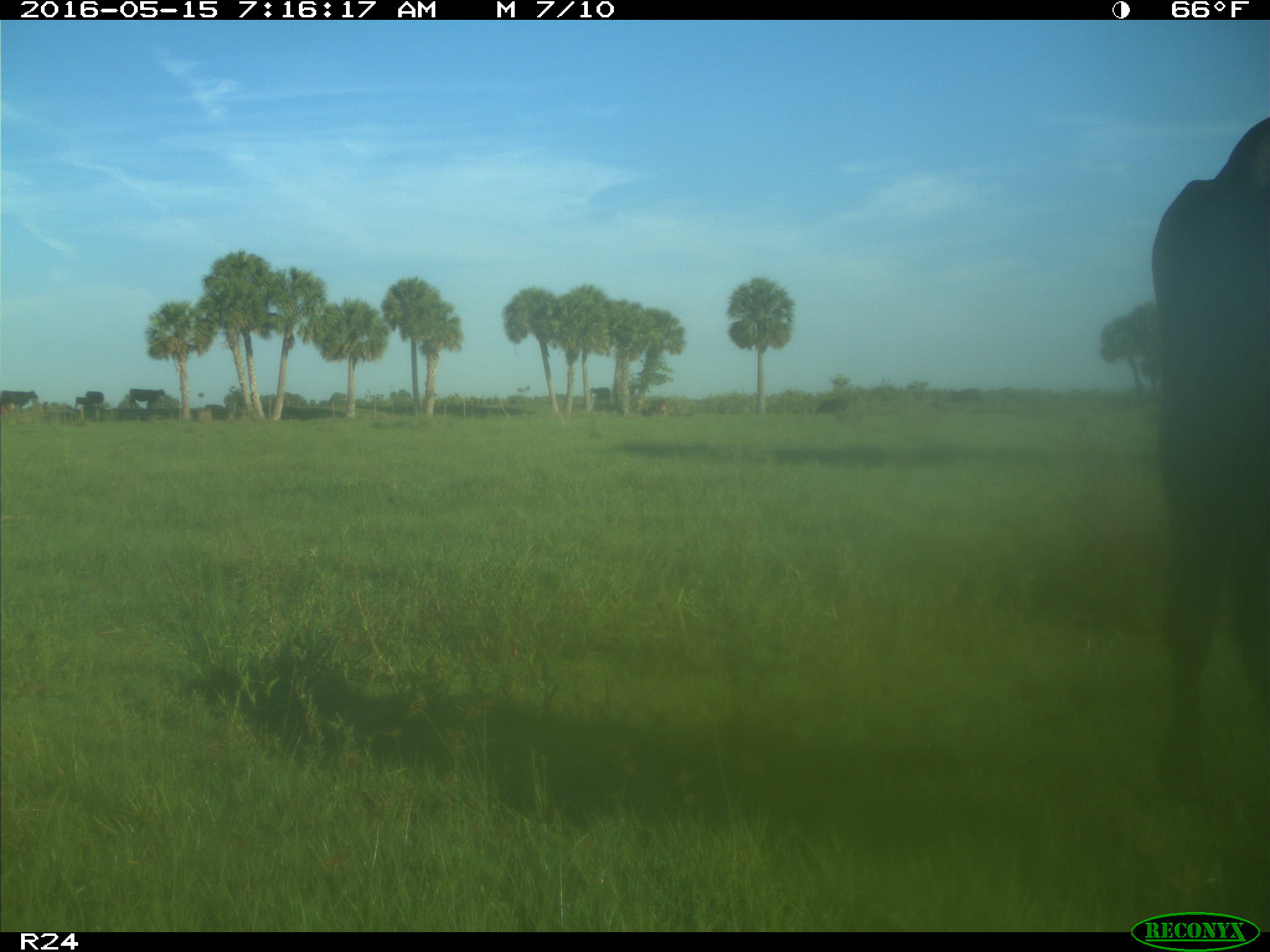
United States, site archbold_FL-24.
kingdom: Animalia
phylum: Chordata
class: Mammalia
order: Artiodactyla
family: Bovidae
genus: Bos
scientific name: Bos taurus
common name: domestic cow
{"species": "Bos taurus (domestic cow)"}